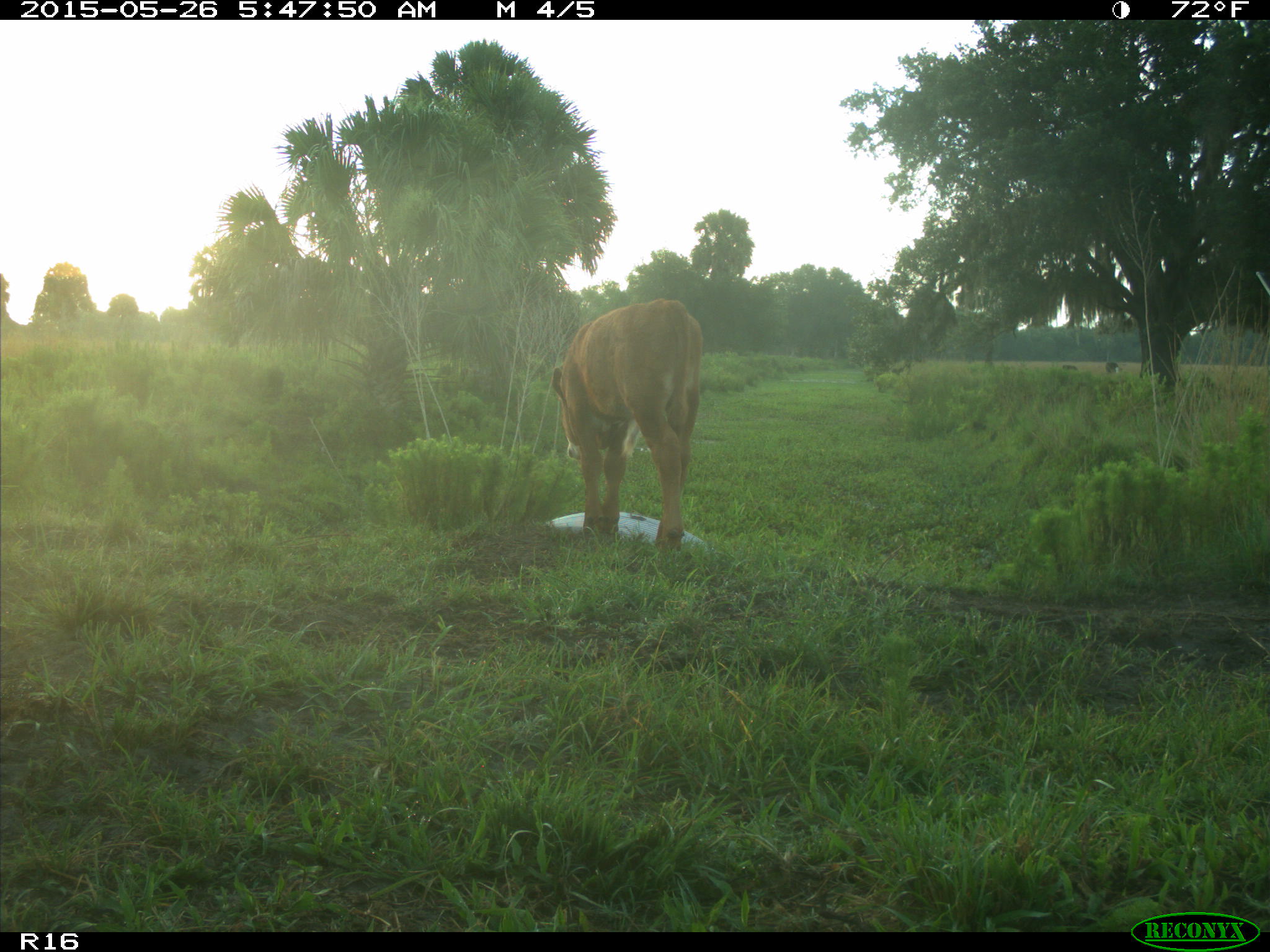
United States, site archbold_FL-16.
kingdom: Animalia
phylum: Chordata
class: Mammalia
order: Artiodactyla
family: Bovidae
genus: Bos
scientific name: Bos taurus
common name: domestic cow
Bos taurus (domestic cow).